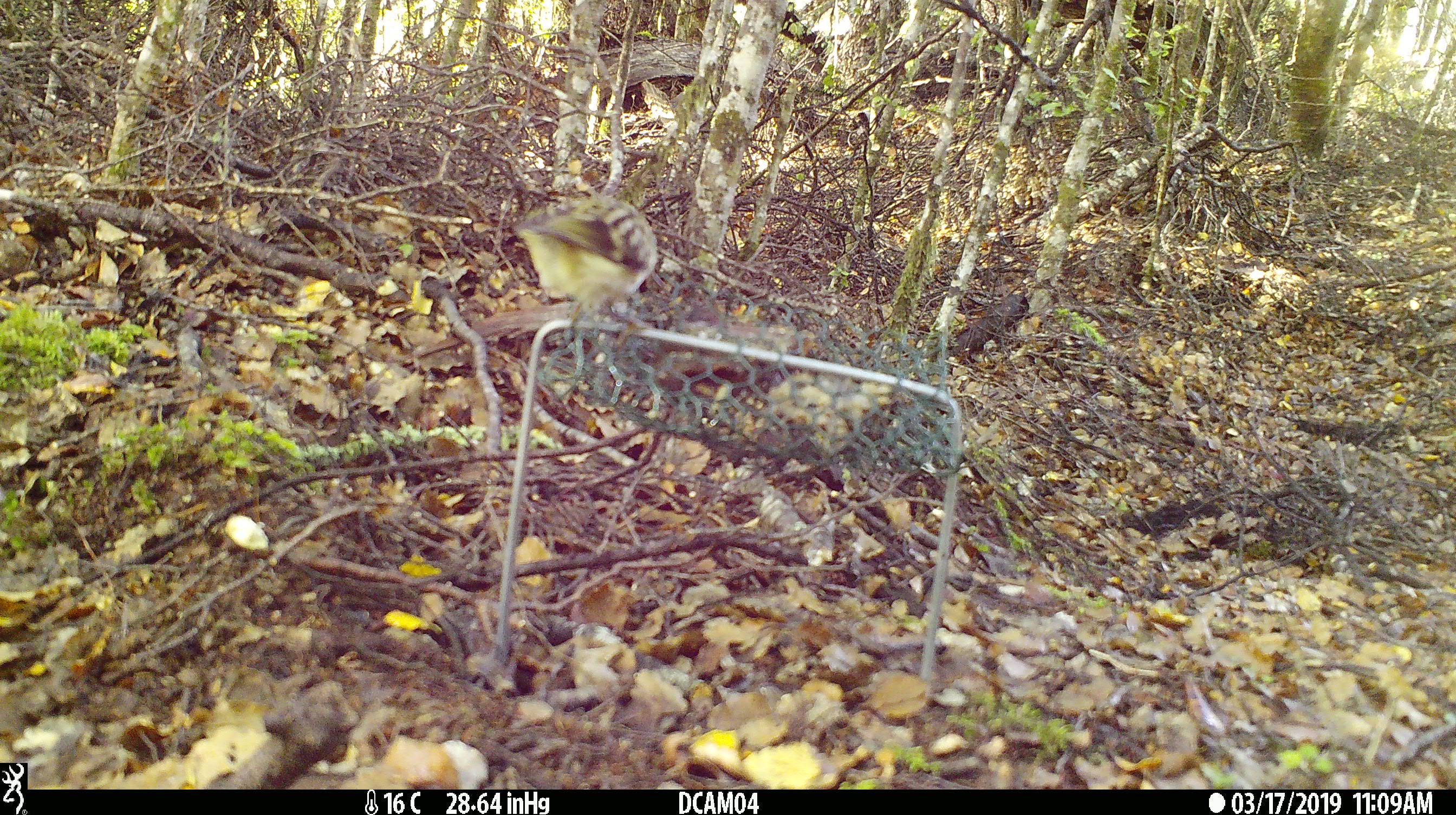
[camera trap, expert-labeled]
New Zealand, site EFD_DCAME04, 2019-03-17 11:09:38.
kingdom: Animalia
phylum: Chordata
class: Aves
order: Passeriformes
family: Acanthisittidae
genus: Acanthisitta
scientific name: Acanthisitta chloris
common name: rifleman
Rifleman (Acanthisitta chloris).